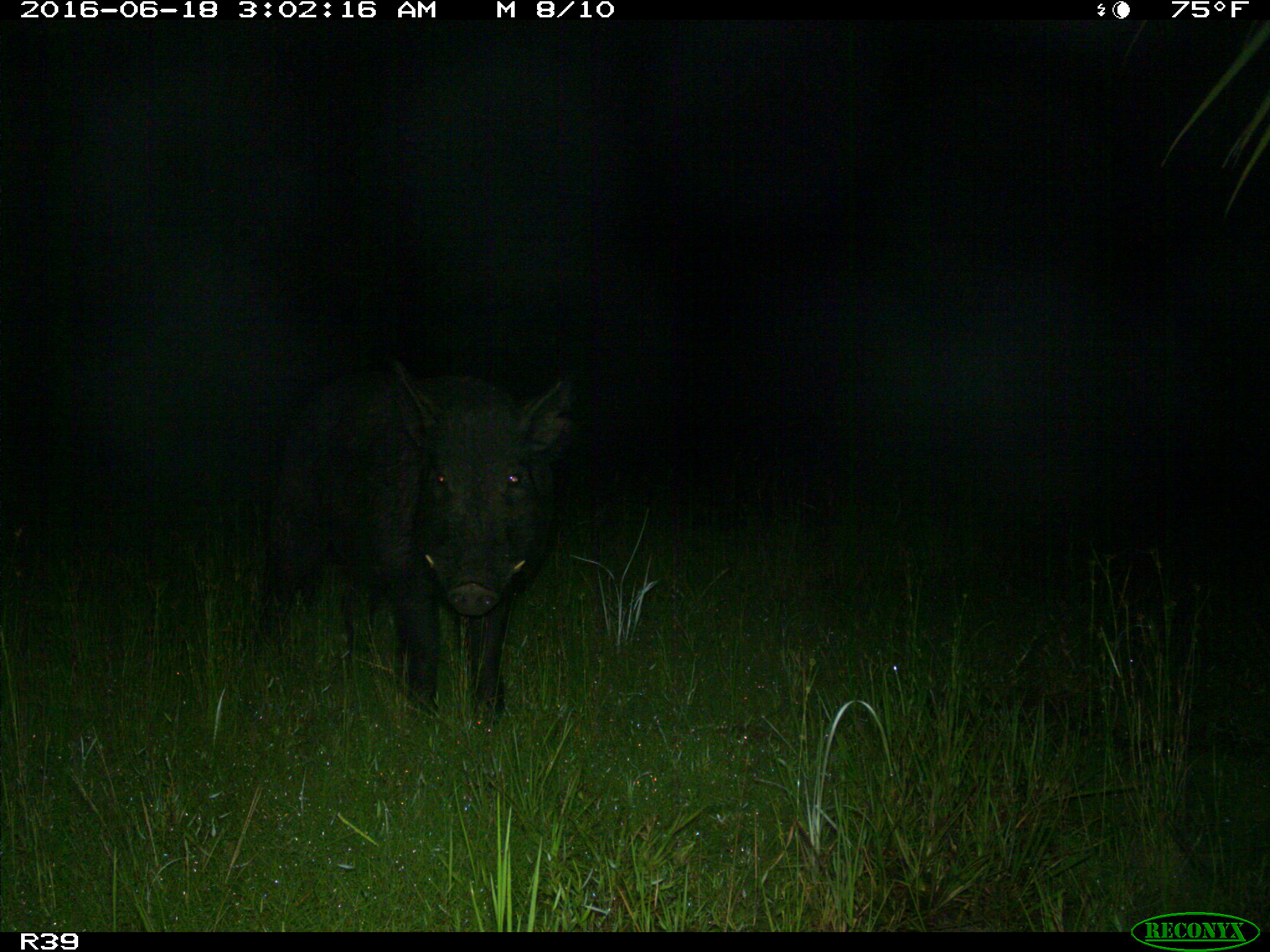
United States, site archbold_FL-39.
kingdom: Animalia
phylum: Chordata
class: Mammalia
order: Artiodactyla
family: Suidae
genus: Sus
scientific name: Sus scrofa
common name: wild boar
Sus scrofa (wild boar).